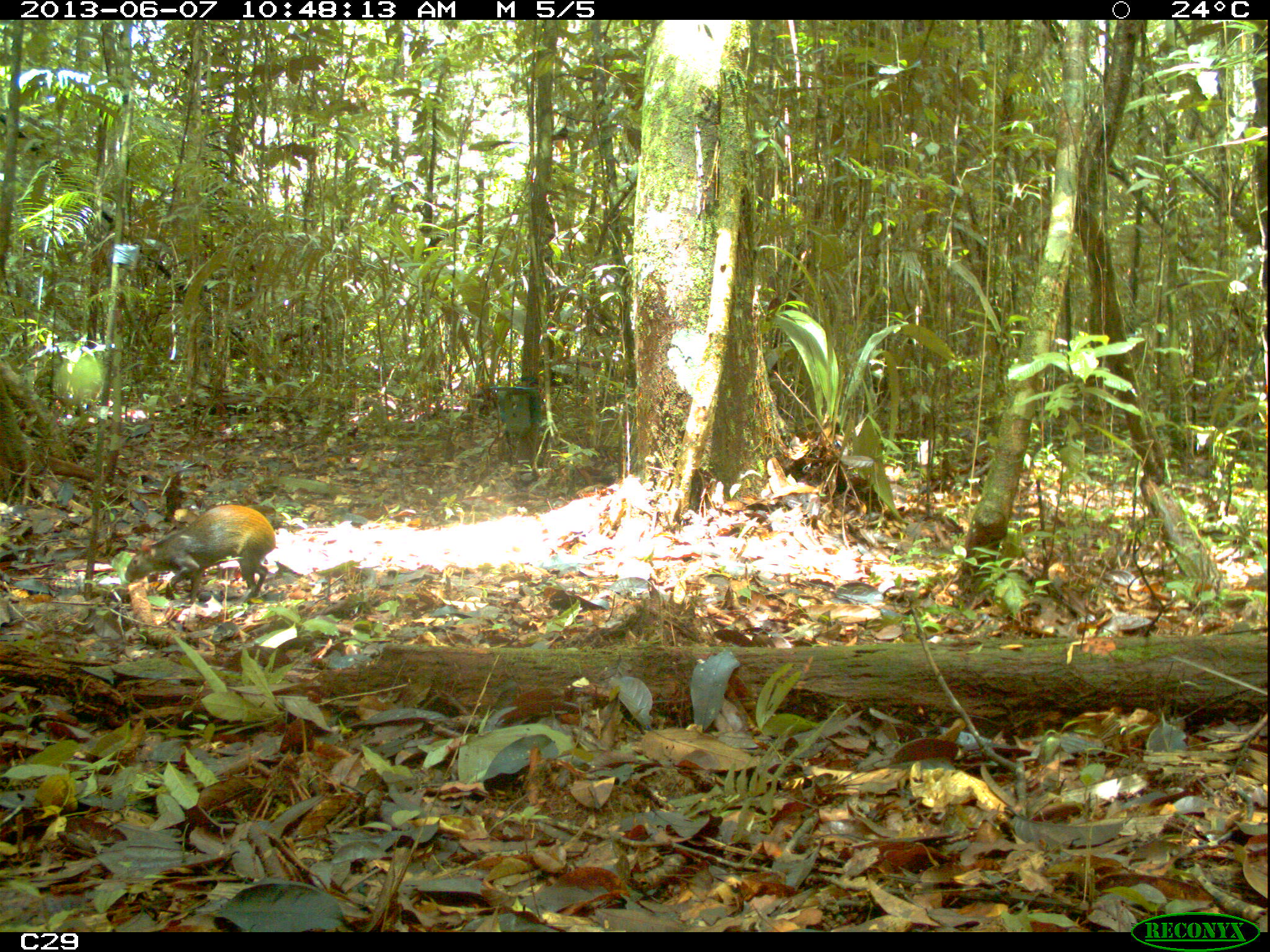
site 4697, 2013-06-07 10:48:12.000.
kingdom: Animalia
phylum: Chordata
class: Mammalia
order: Rodentia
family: Dasyproctidae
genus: Dasyprocta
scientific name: Dasyprocta leporina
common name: red-rumped agouti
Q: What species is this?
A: Dasyprocta leporina (red-rumped agouti).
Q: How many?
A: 1.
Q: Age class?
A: Adult.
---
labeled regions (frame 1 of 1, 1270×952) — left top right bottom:
dasyprocta leporina: 124 504 275 605